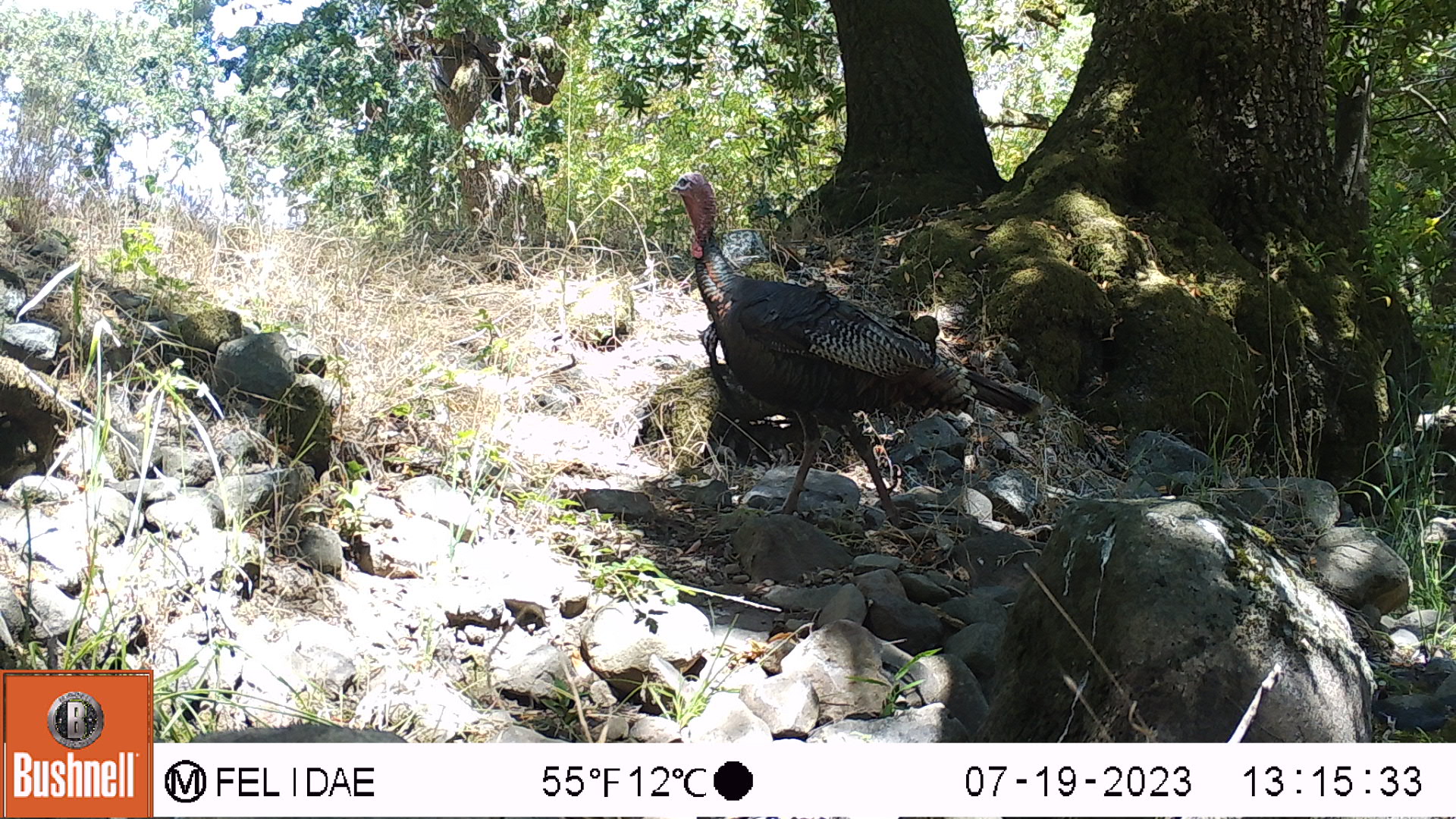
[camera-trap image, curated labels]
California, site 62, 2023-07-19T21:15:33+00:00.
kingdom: Animalia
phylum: Chordata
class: Aves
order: Galliformes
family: Phasianidae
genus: Meleagris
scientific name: Meleagris gallopavo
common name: turkey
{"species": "turkey (Meleagris gallopavo)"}